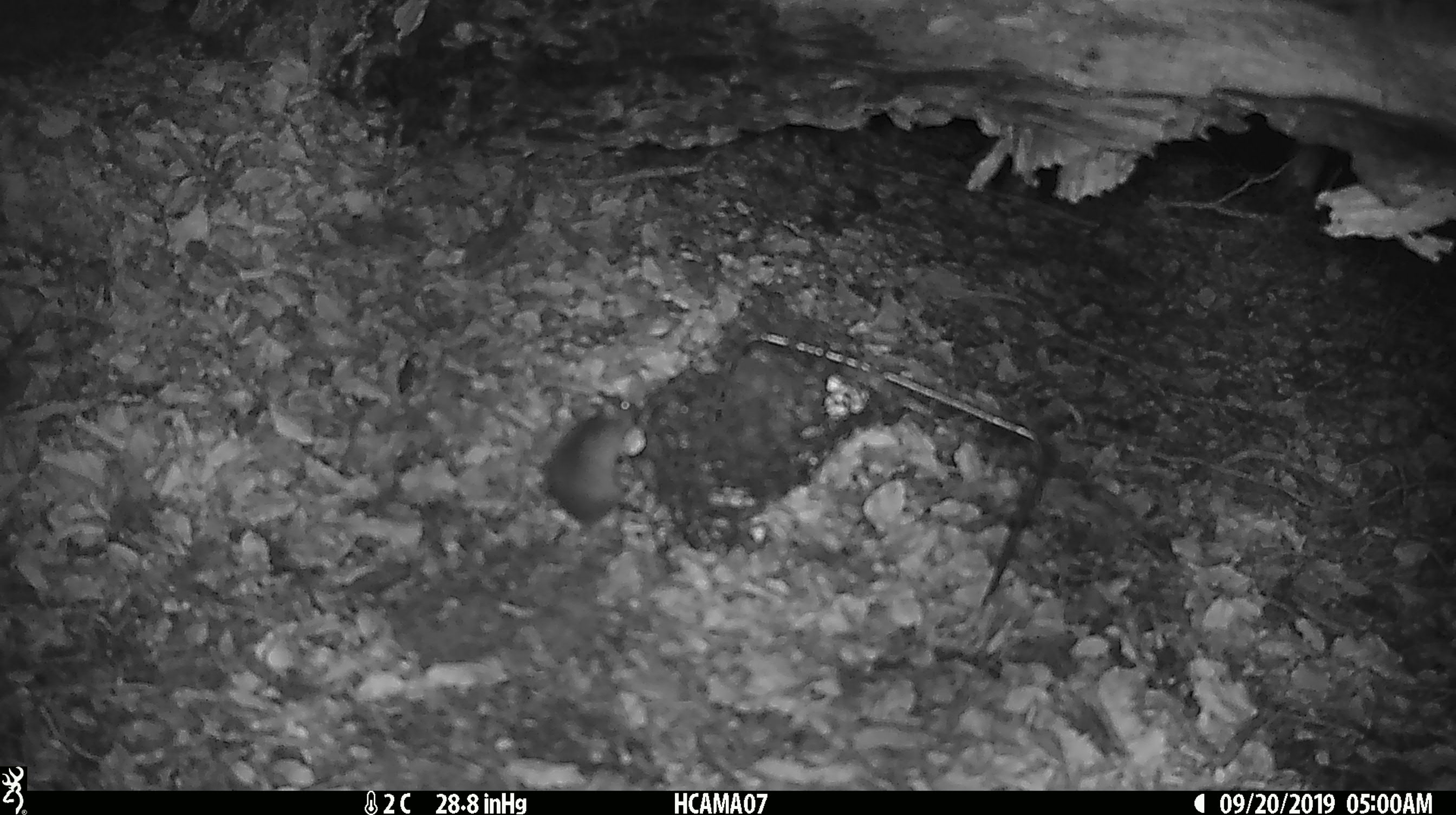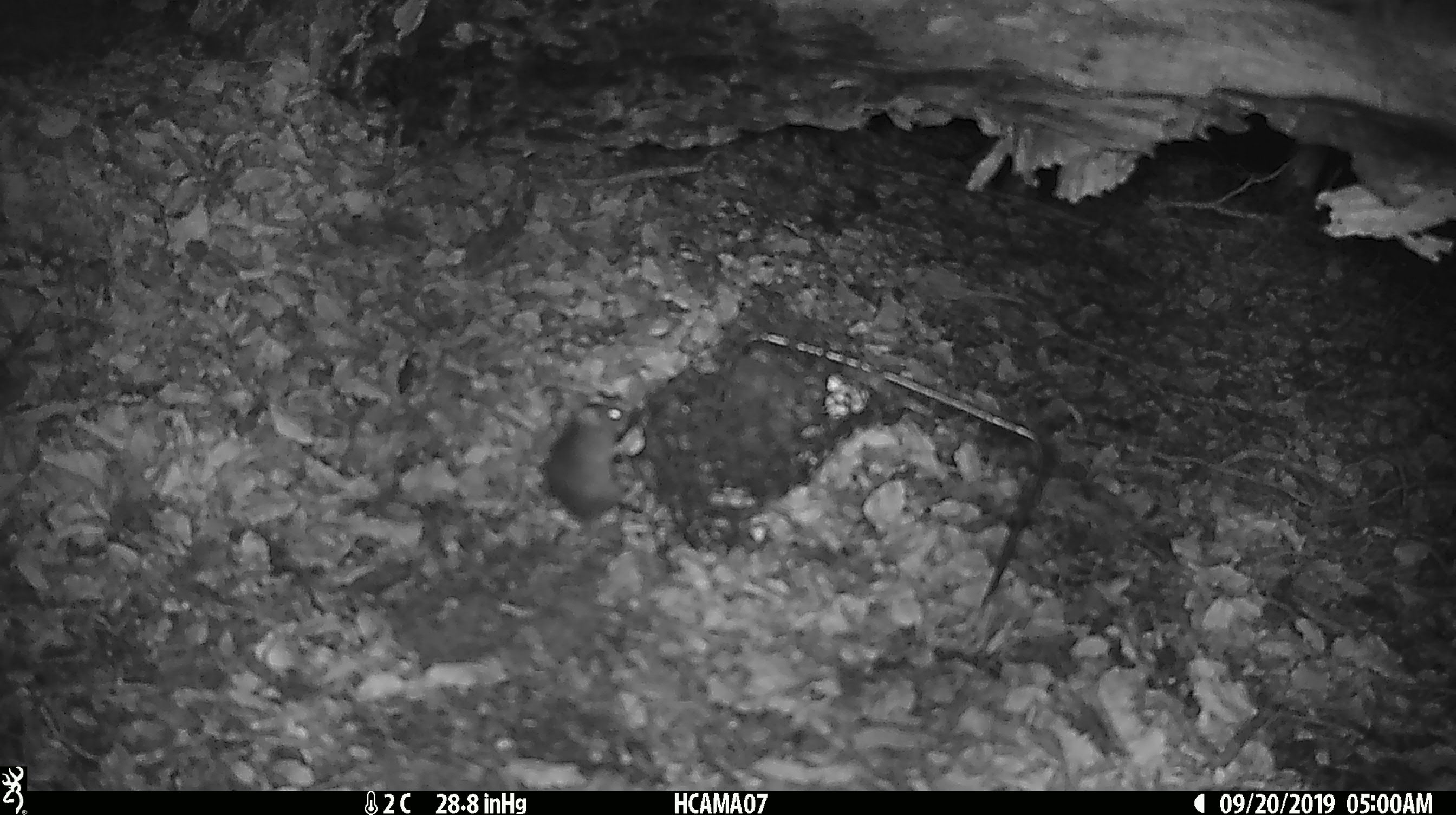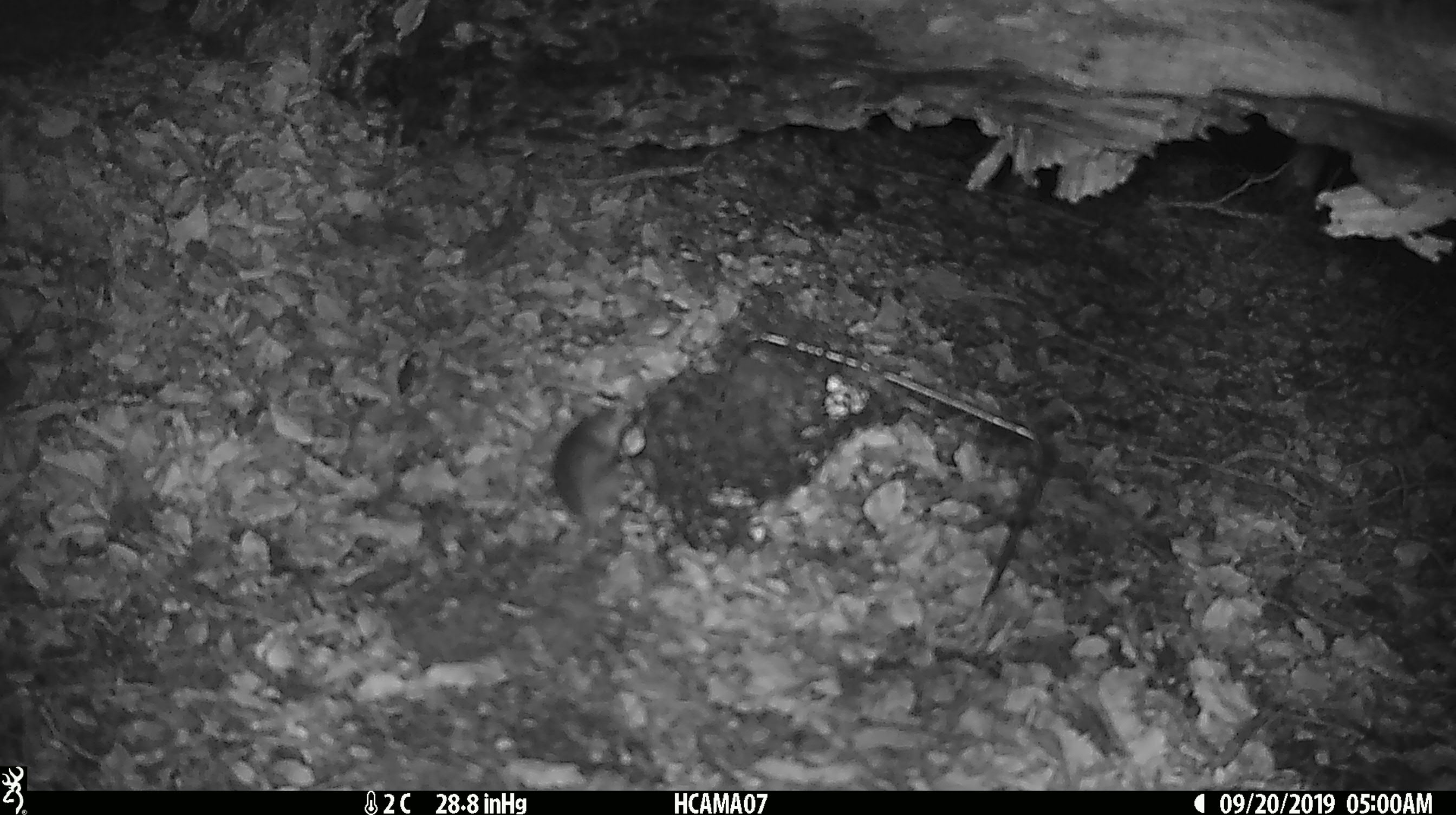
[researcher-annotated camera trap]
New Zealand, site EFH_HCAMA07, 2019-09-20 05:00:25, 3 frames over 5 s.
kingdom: Animalia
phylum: Chordata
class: Mammalia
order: Rodentia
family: Muridae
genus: Mus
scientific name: Mus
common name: mouse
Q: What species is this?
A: Mouse (Mus).